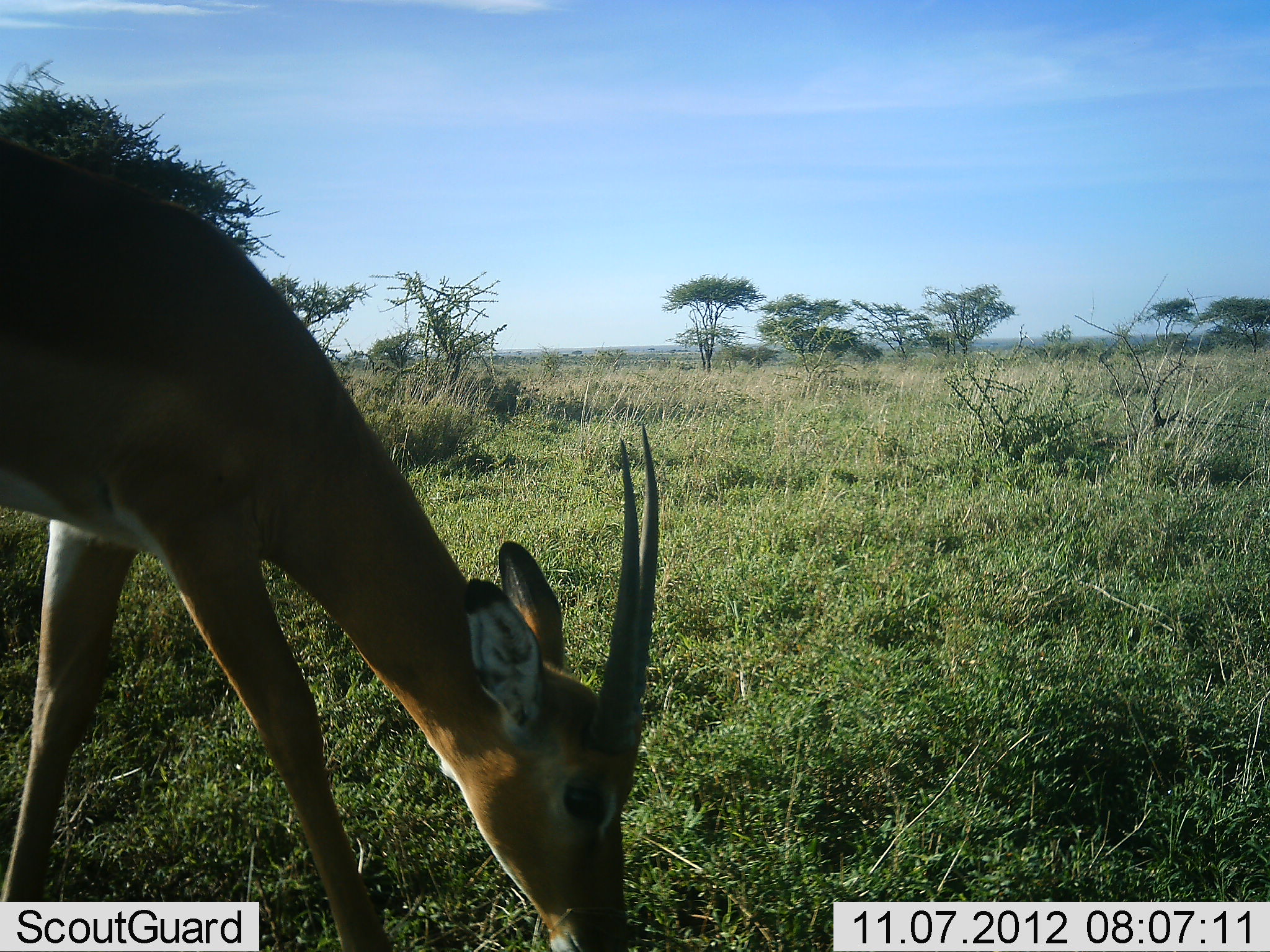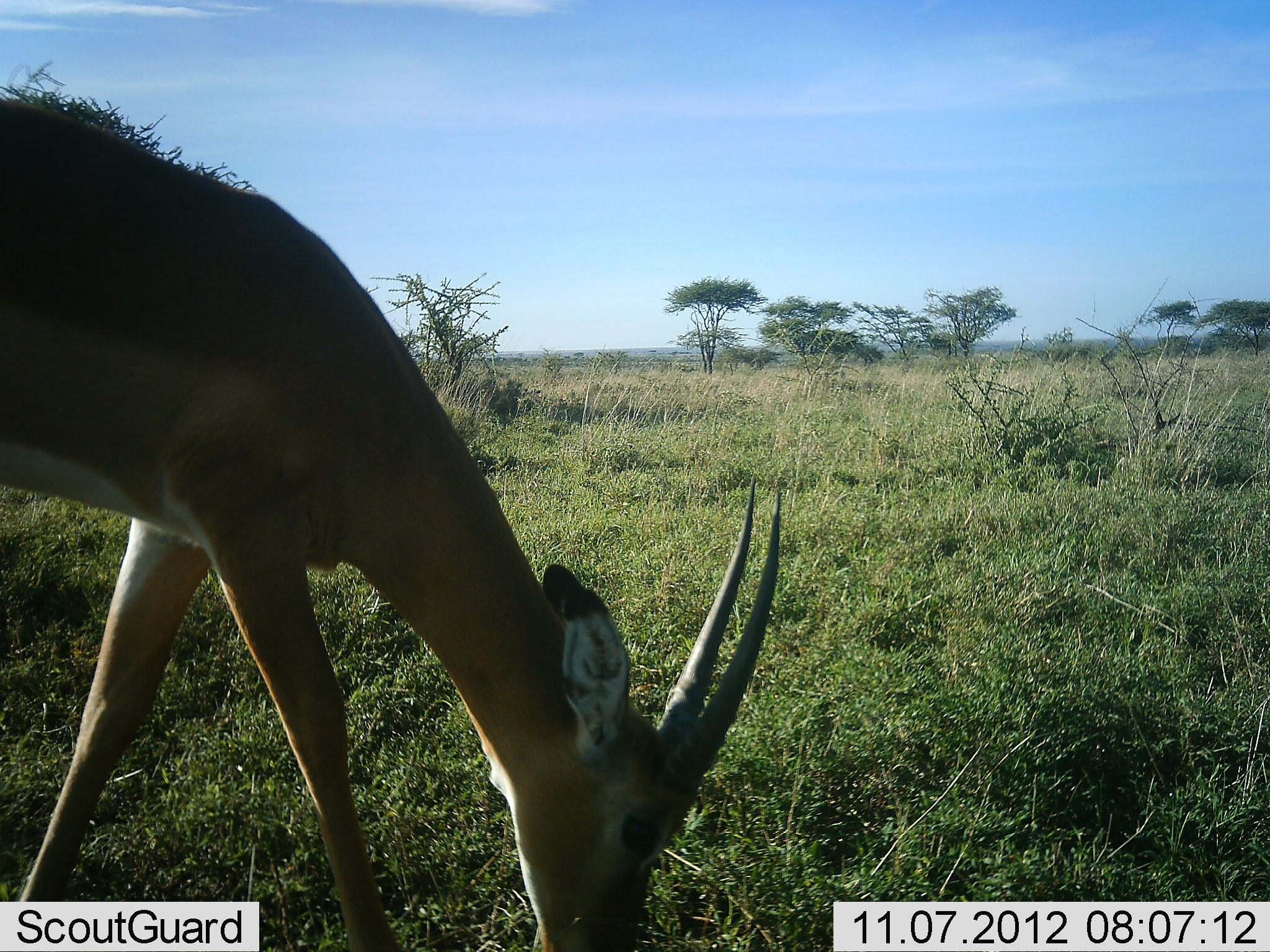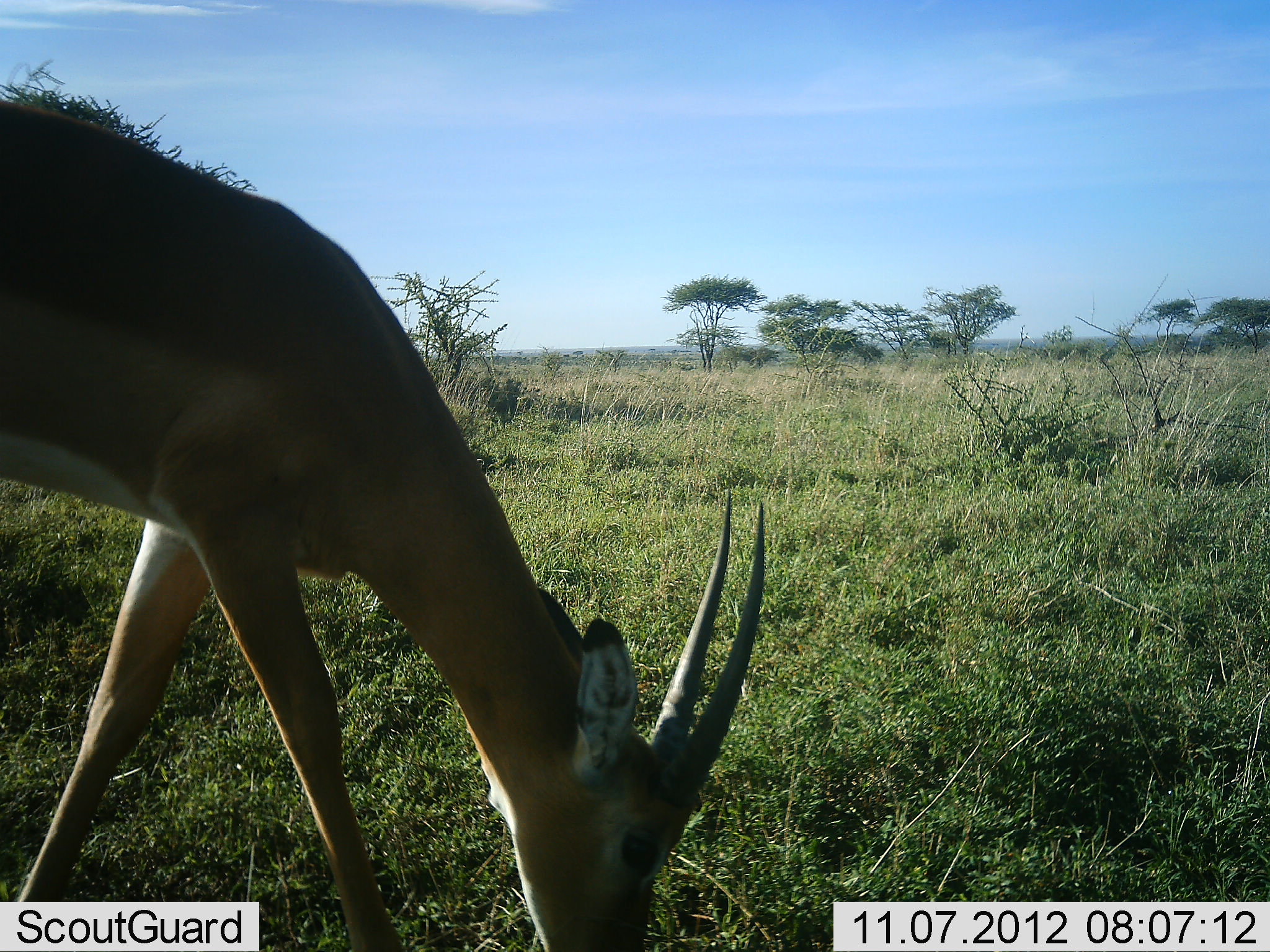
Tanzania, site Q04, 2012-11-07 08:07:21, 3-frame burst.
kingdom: Animalia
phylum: Chordata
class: Mammalia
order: Artiodactyla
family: Bovidae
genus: Aepyceros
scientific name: Aepyceros melampus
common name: impala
Impala (Aepyceros melampus), count 1. Behavior (volunteer vote fractions): standing 10%, resting 0%, moving 0%, interacting 0%. Young present (vote fraction): 0%. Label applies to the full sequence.